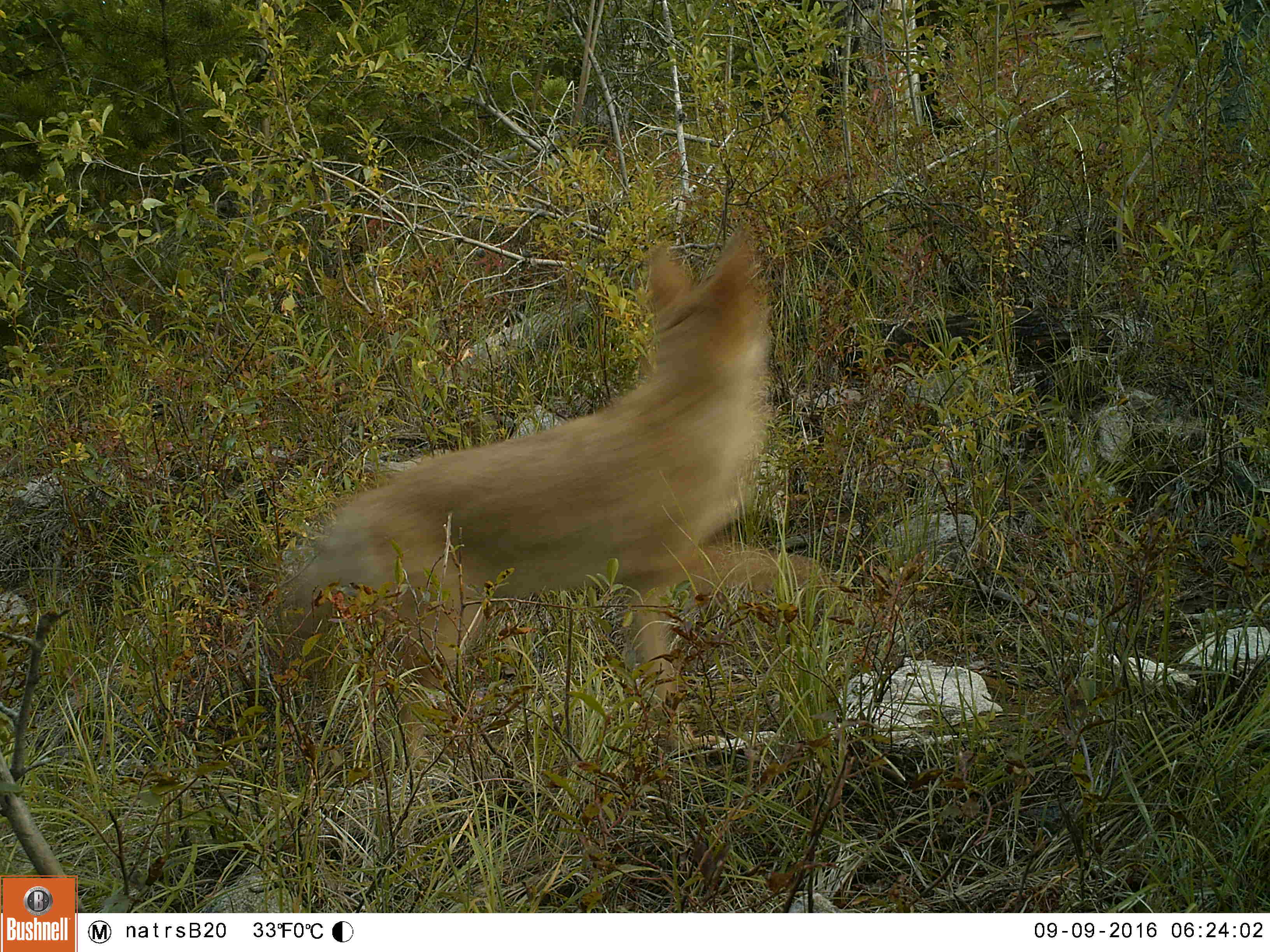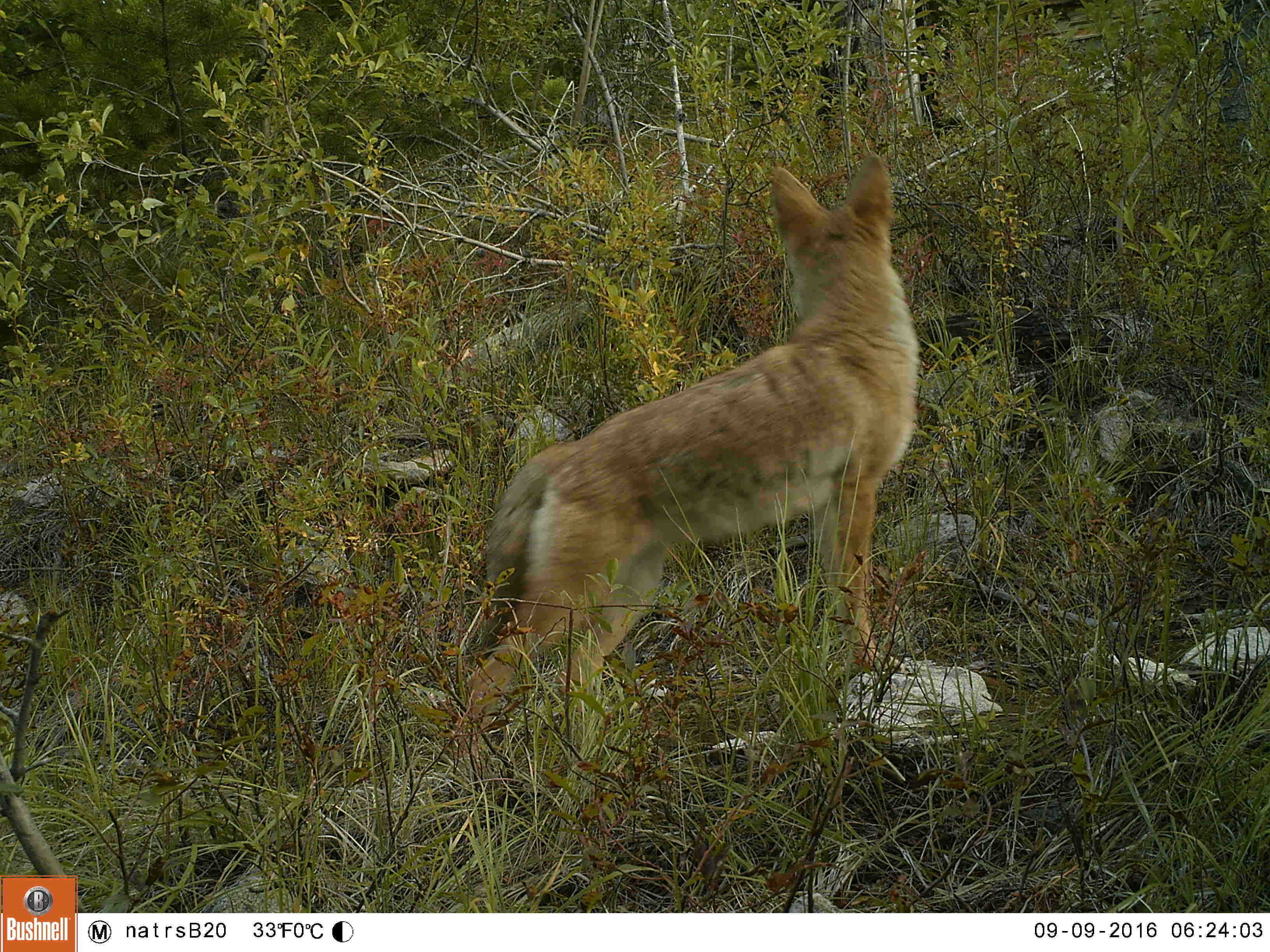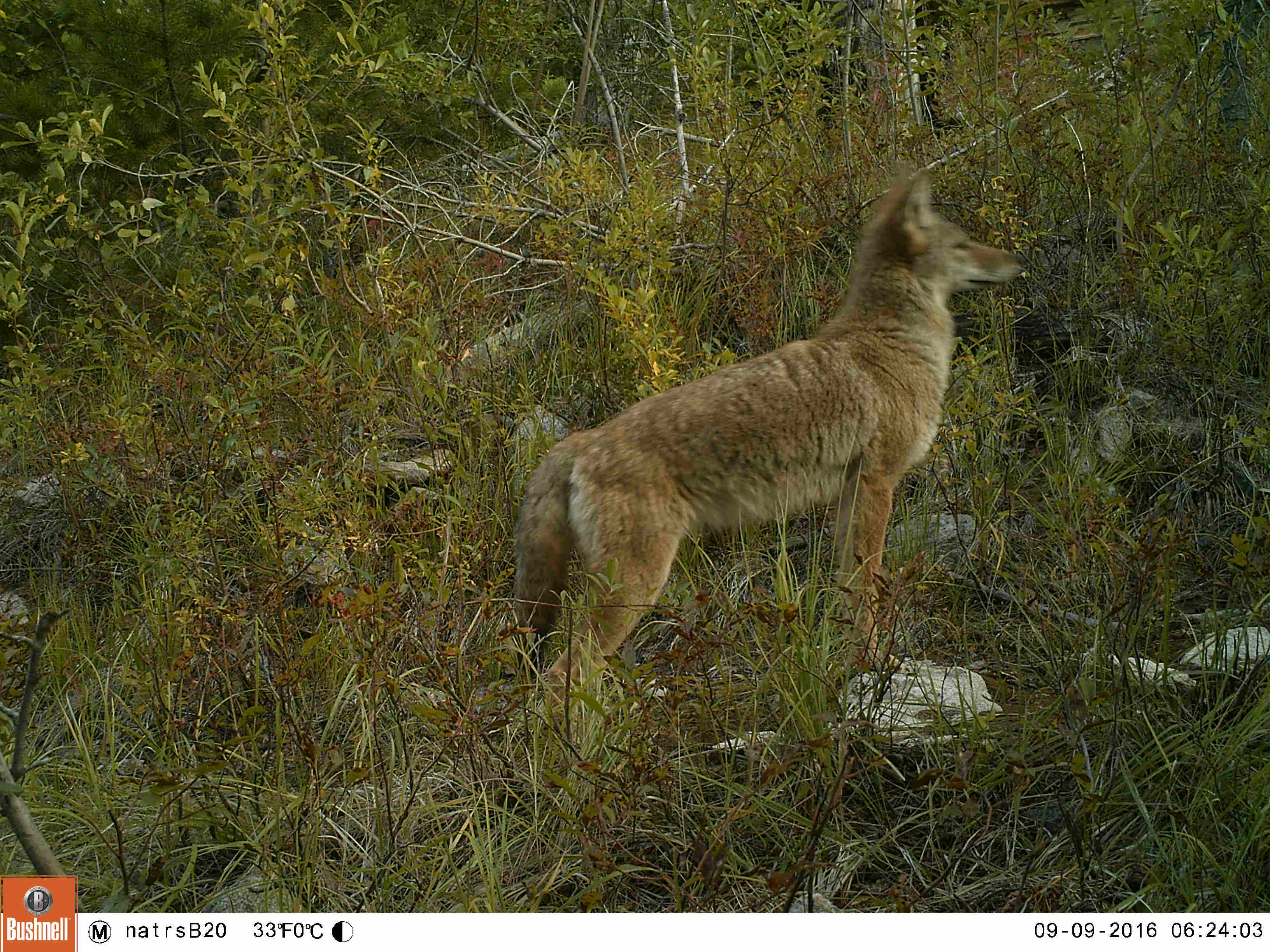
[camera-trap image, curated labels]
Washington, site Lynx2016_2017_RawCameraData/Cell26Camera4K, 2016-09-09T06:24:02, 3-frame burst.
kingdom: Animalia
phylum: Chordata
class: Mammalia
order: Carnivora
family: Canidae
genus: Canis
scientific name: Canis latrans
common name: coyote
Canis latrans (coyote). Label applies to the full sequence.